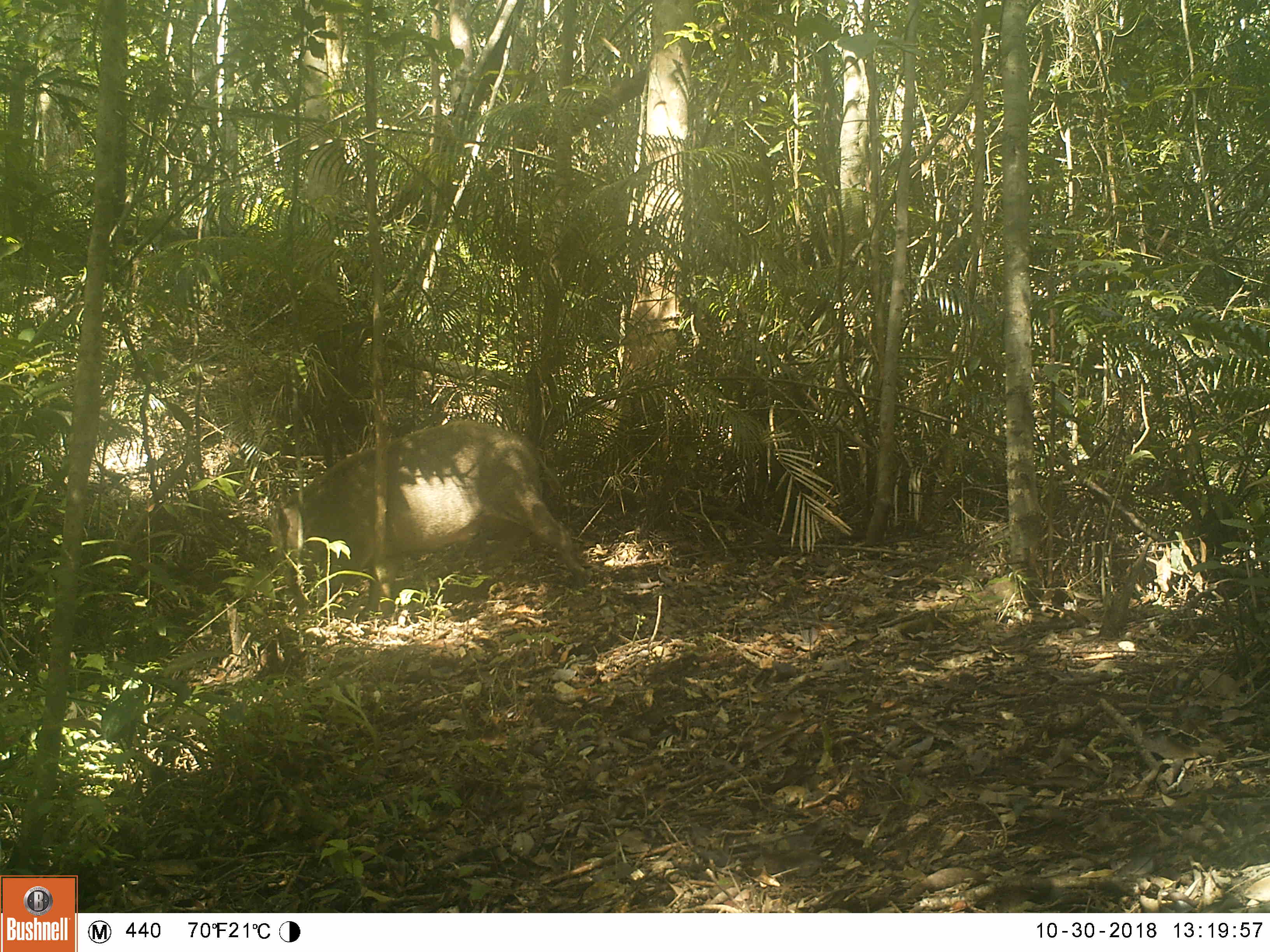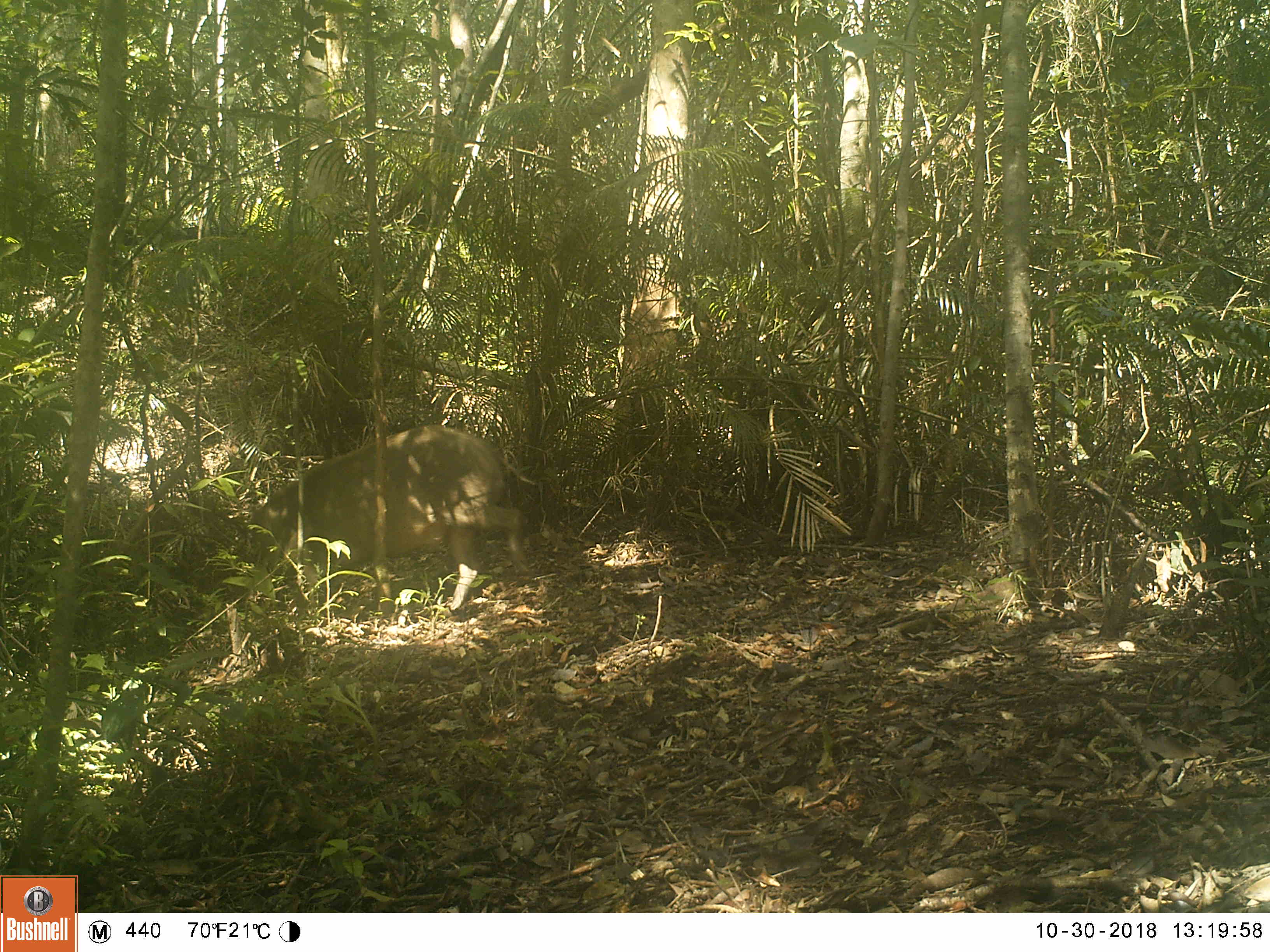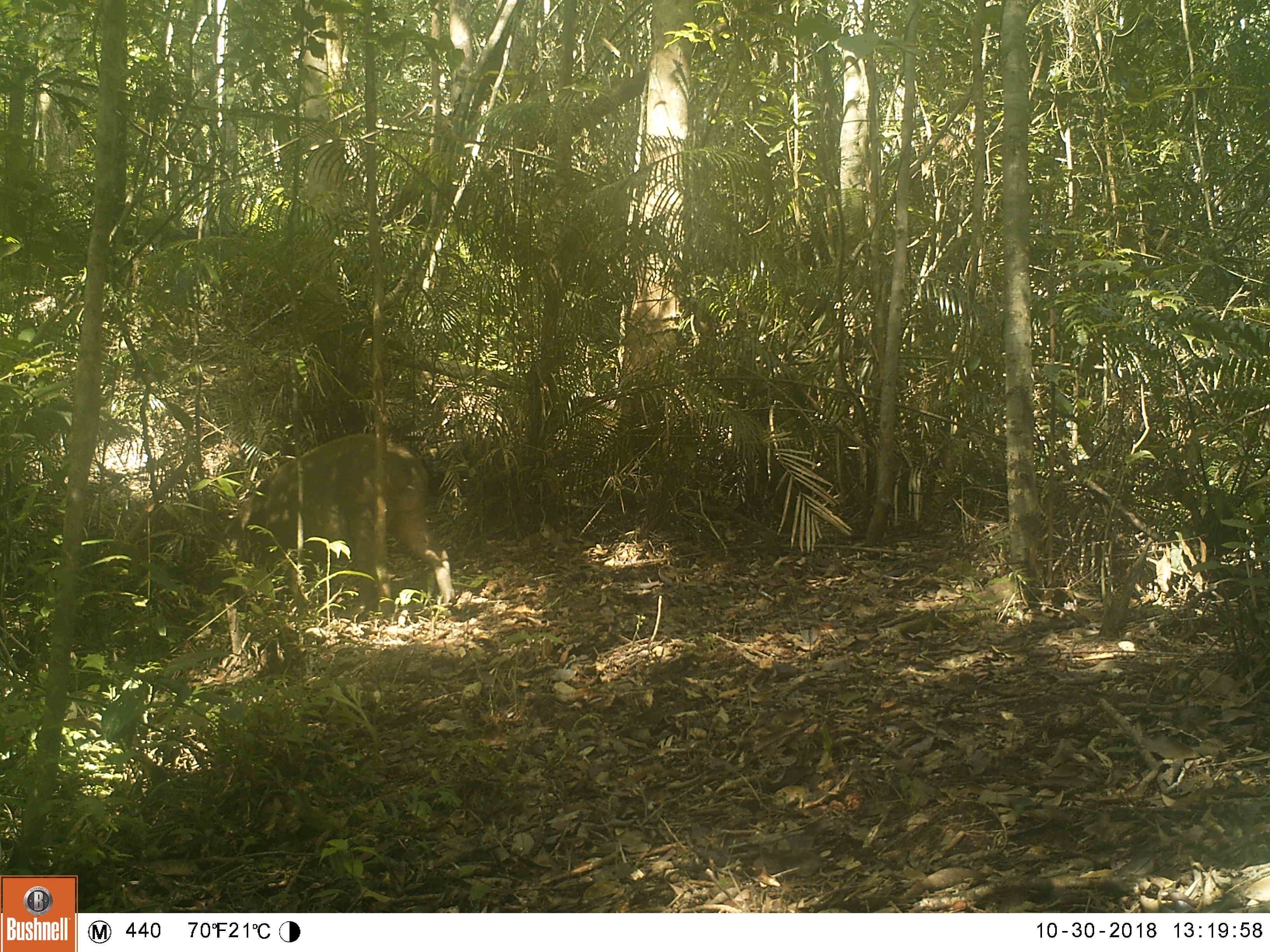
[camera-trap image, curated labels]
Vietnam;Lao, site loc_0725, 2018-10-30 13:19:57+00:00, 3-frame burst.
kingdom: Animalia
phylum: Chordata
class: Mammalia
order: Artiodactyla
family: Suidae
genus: Sus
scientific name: Sus scrofa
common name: eurasian wild pig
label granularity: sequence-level